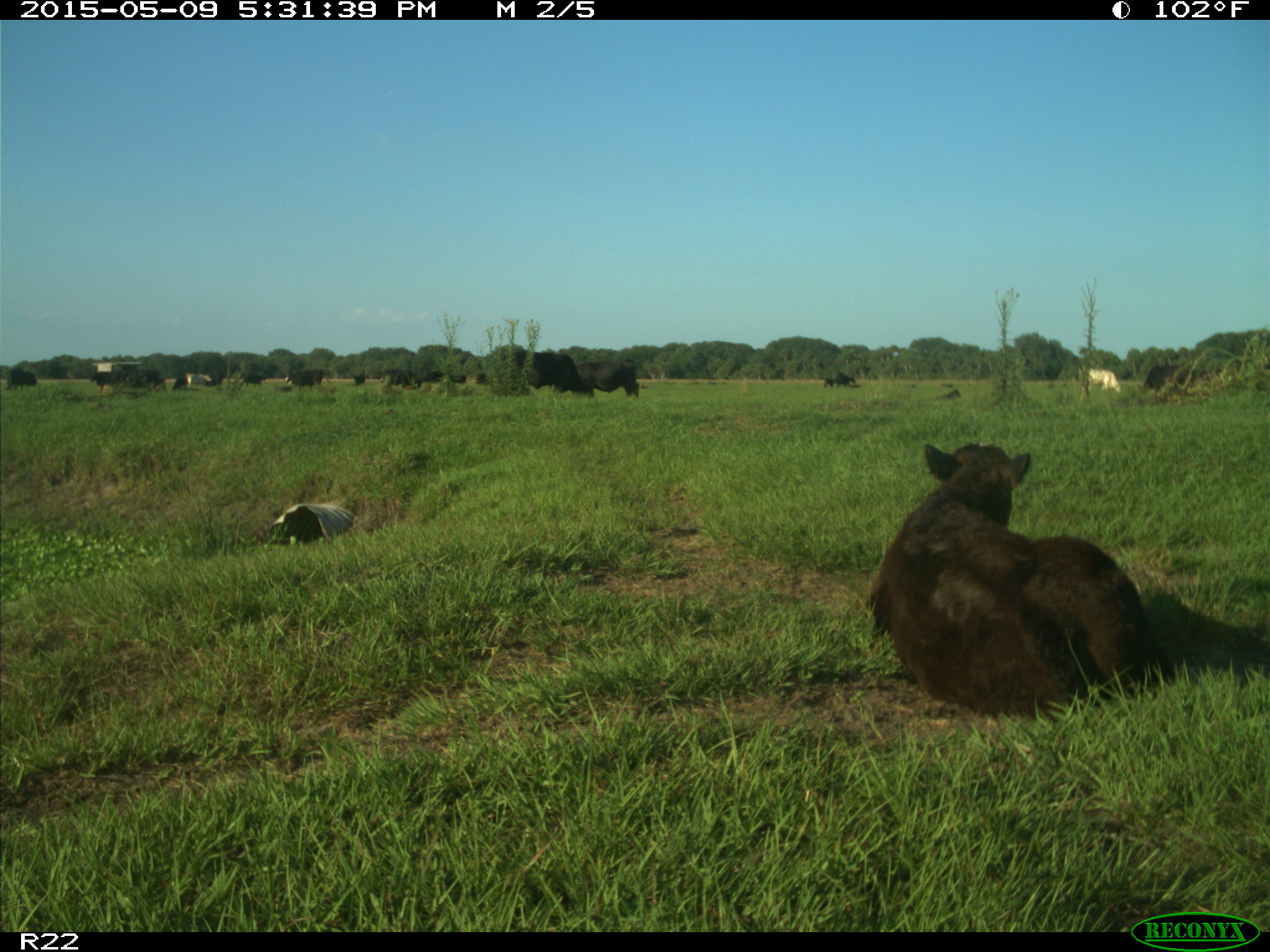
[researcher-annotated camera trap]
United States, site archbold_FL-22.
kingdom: Animalia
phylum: Chordata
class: Mammalia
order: Artiodactyla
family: Bovidae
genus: Bos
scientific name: Bos taurus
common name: domestic cow